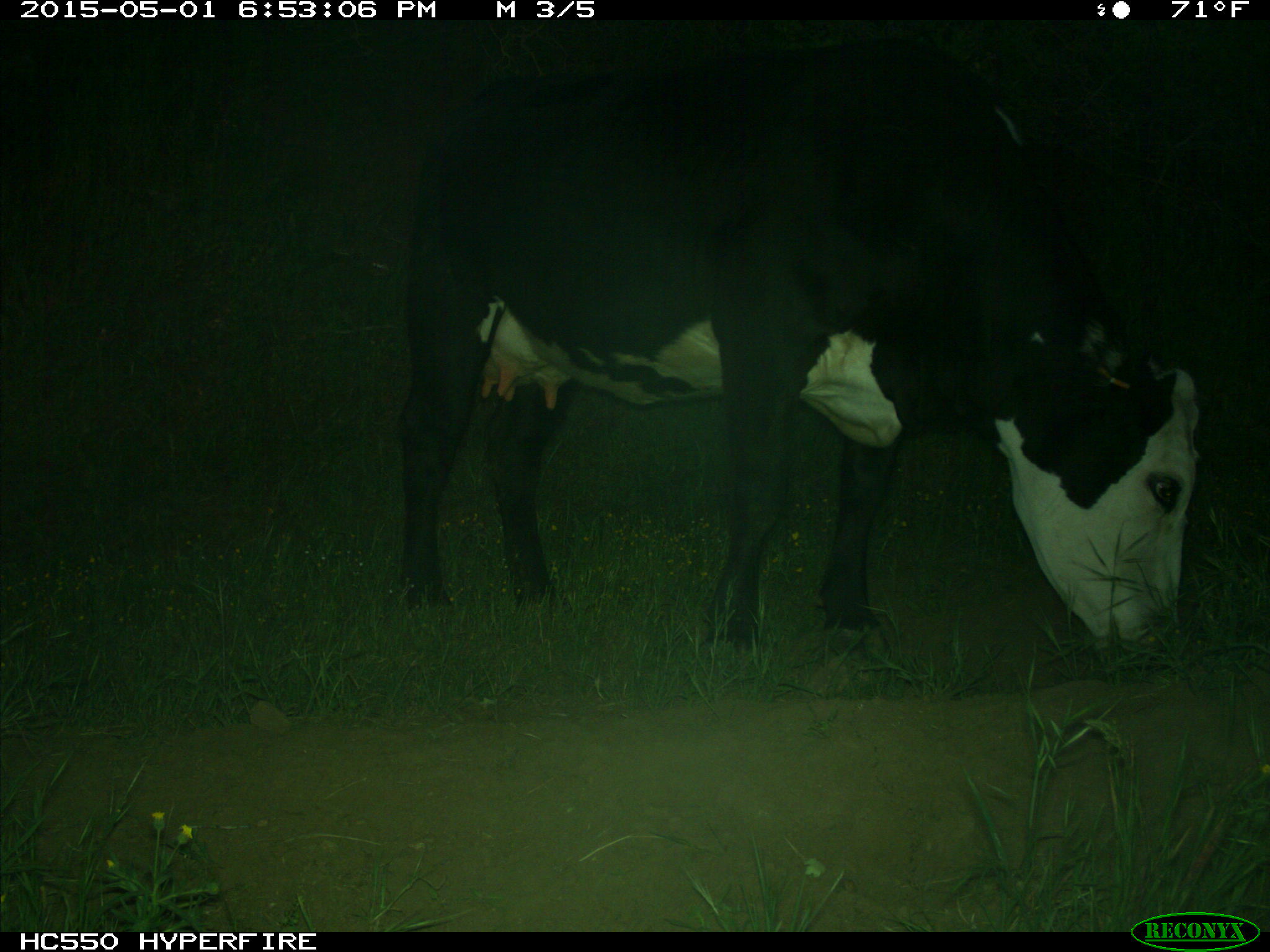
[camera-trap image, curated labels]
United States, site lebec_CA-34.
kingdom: Animalia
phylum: Chordata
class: Mammalia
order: Artiodactyla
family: Bovidae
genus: Bos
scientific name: Bos taurus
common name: domestic cow